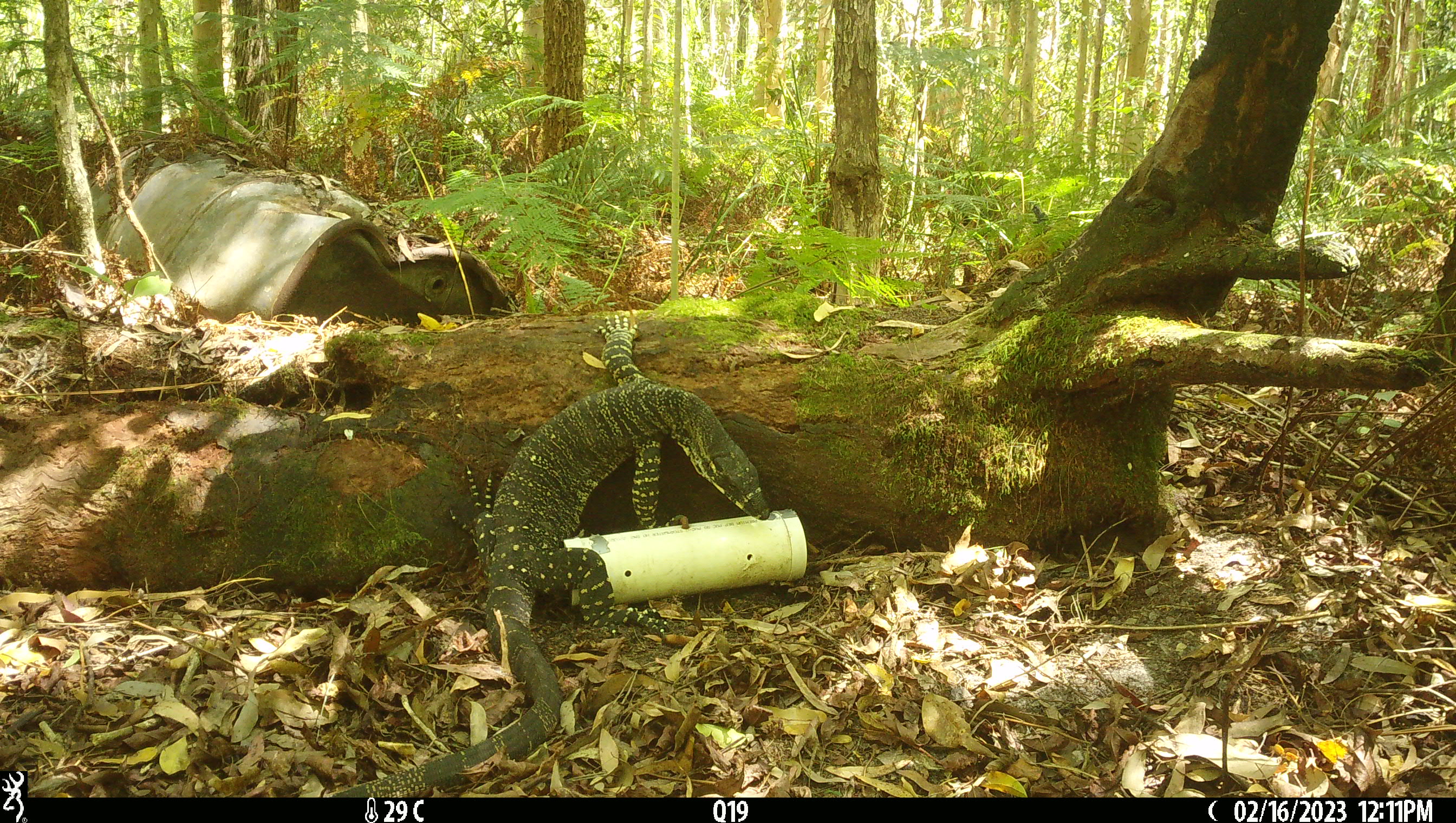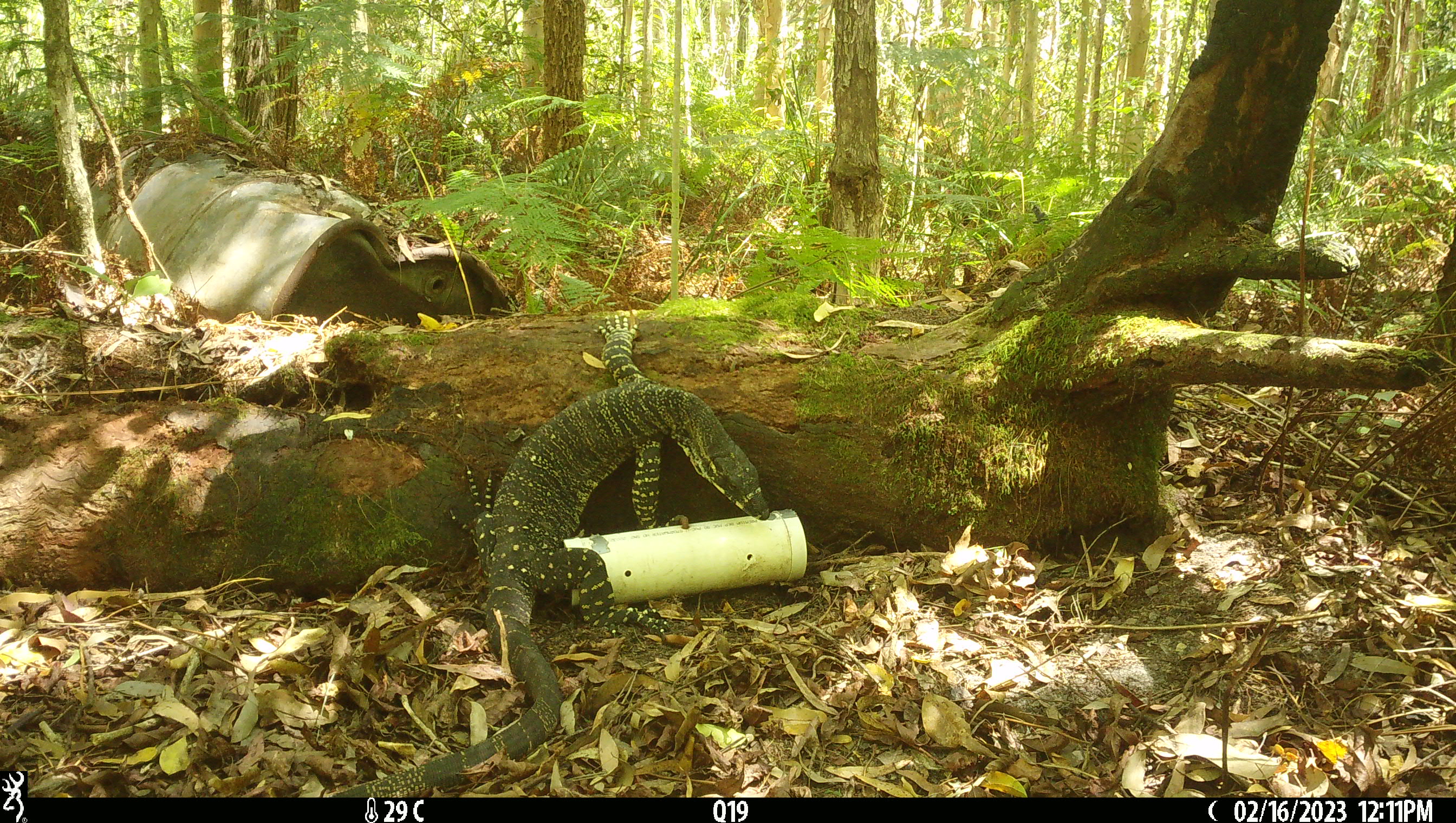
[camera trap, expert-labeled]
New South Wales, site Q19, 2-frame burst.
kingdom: Animalia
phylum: Chordata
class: Reptilia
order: Squamata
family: Varanidae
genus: Varanus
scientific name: Varanus varius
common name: lace monitor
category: goanna